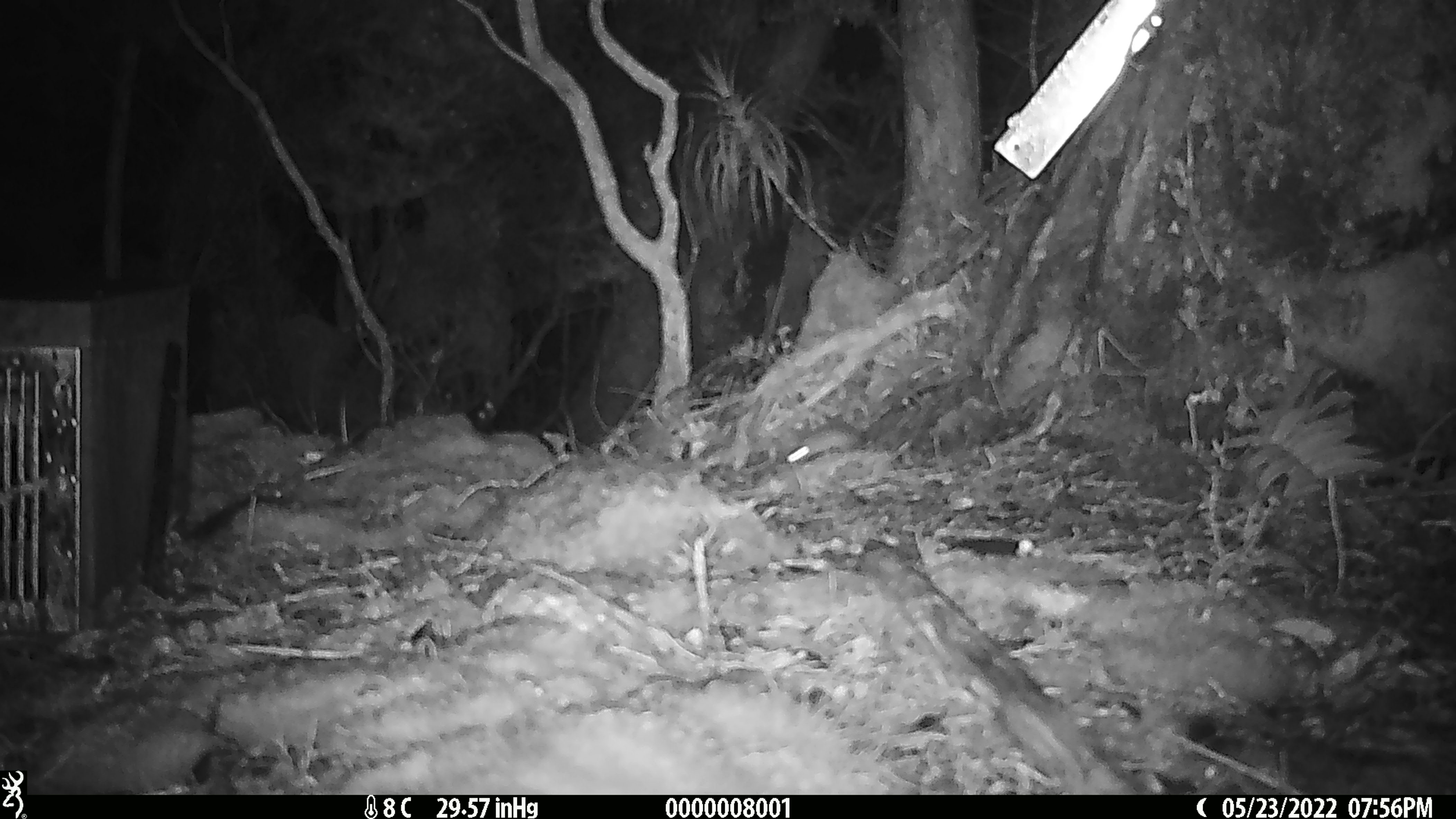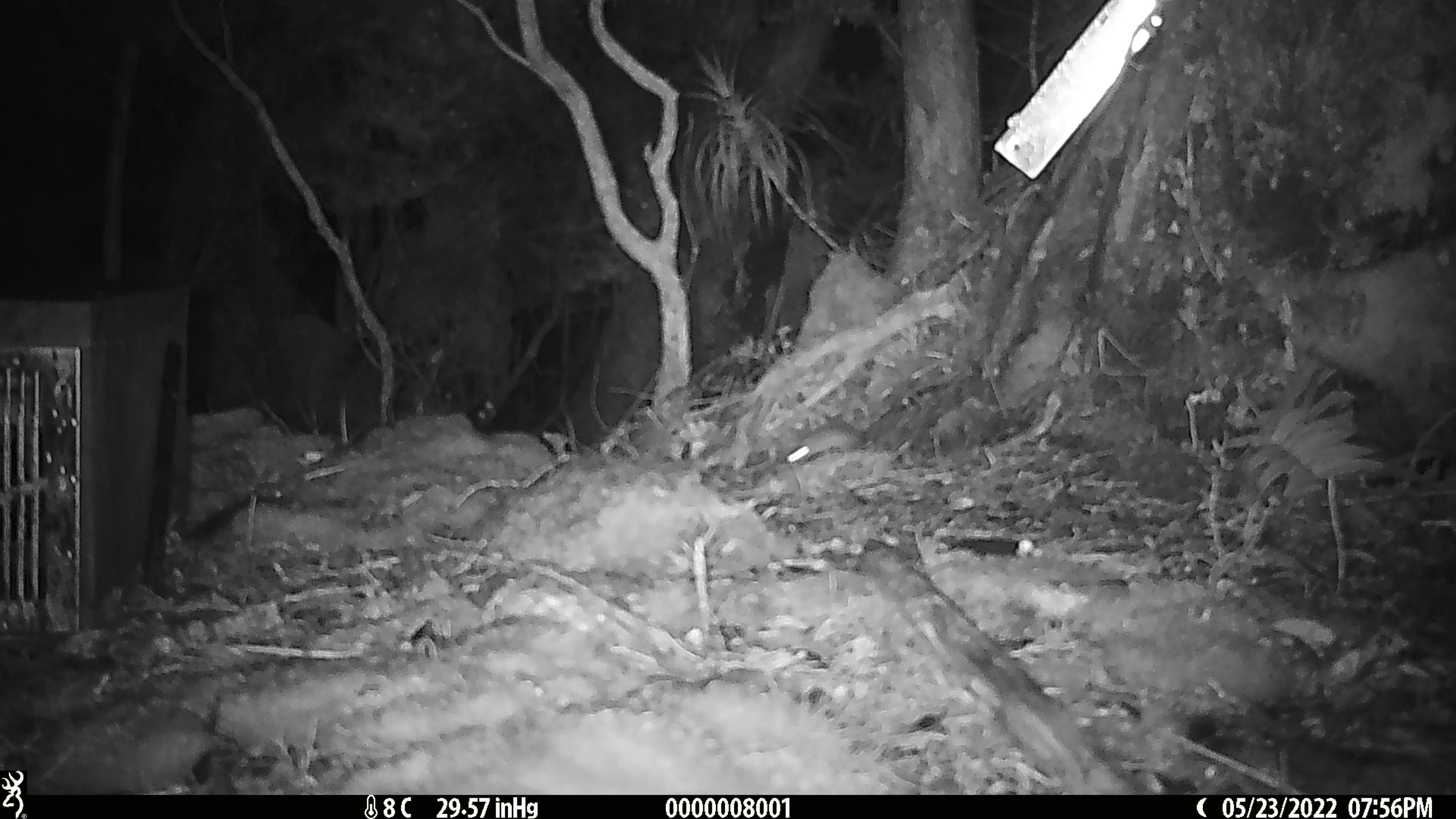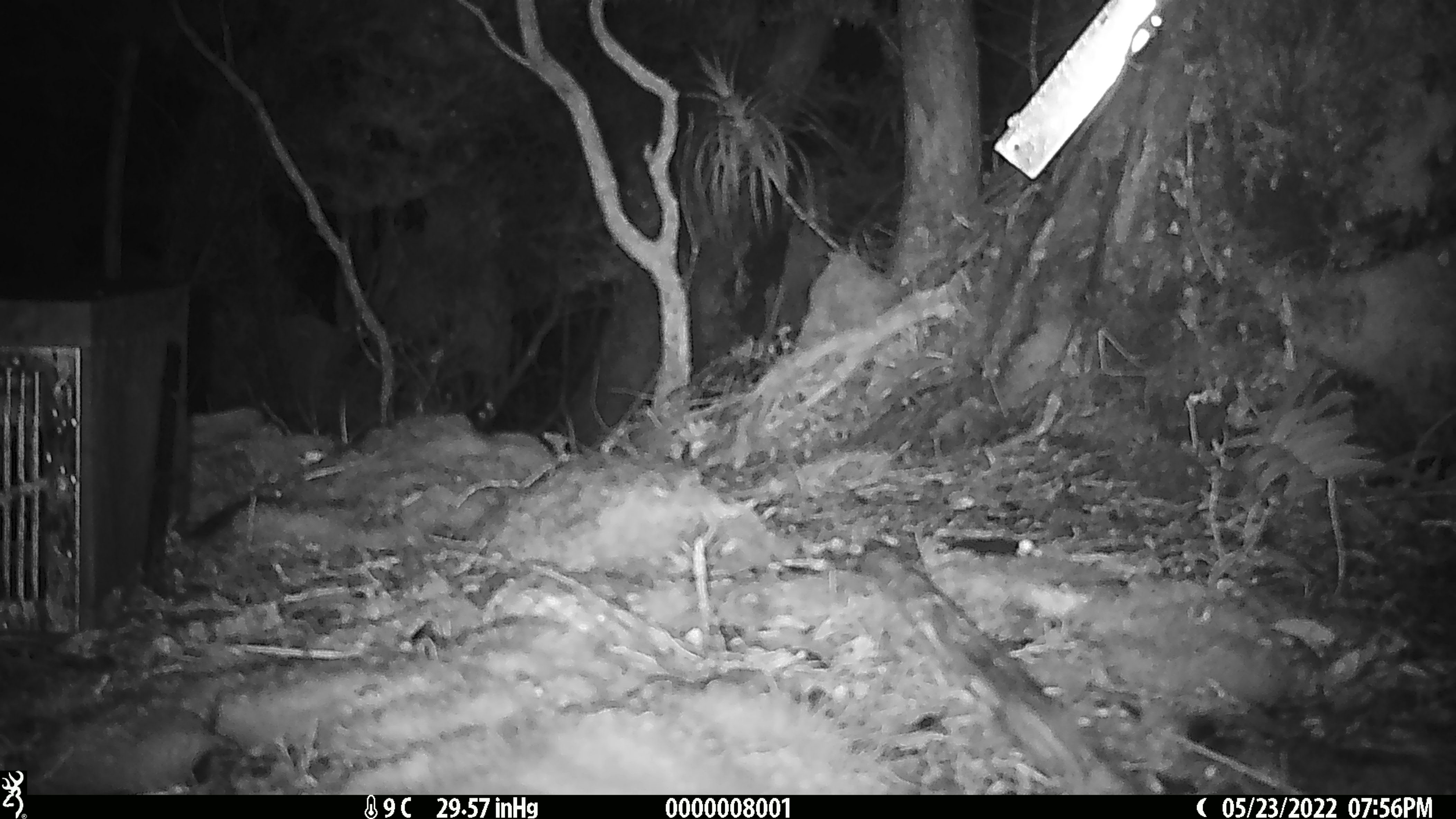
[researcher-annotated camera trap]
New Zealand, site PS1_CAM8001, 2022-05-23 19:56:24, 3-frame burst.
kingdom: Animalia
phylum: Chordata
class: Mammalia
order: Rodentia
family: Muridae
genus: Mus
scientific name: Mus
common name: mouse